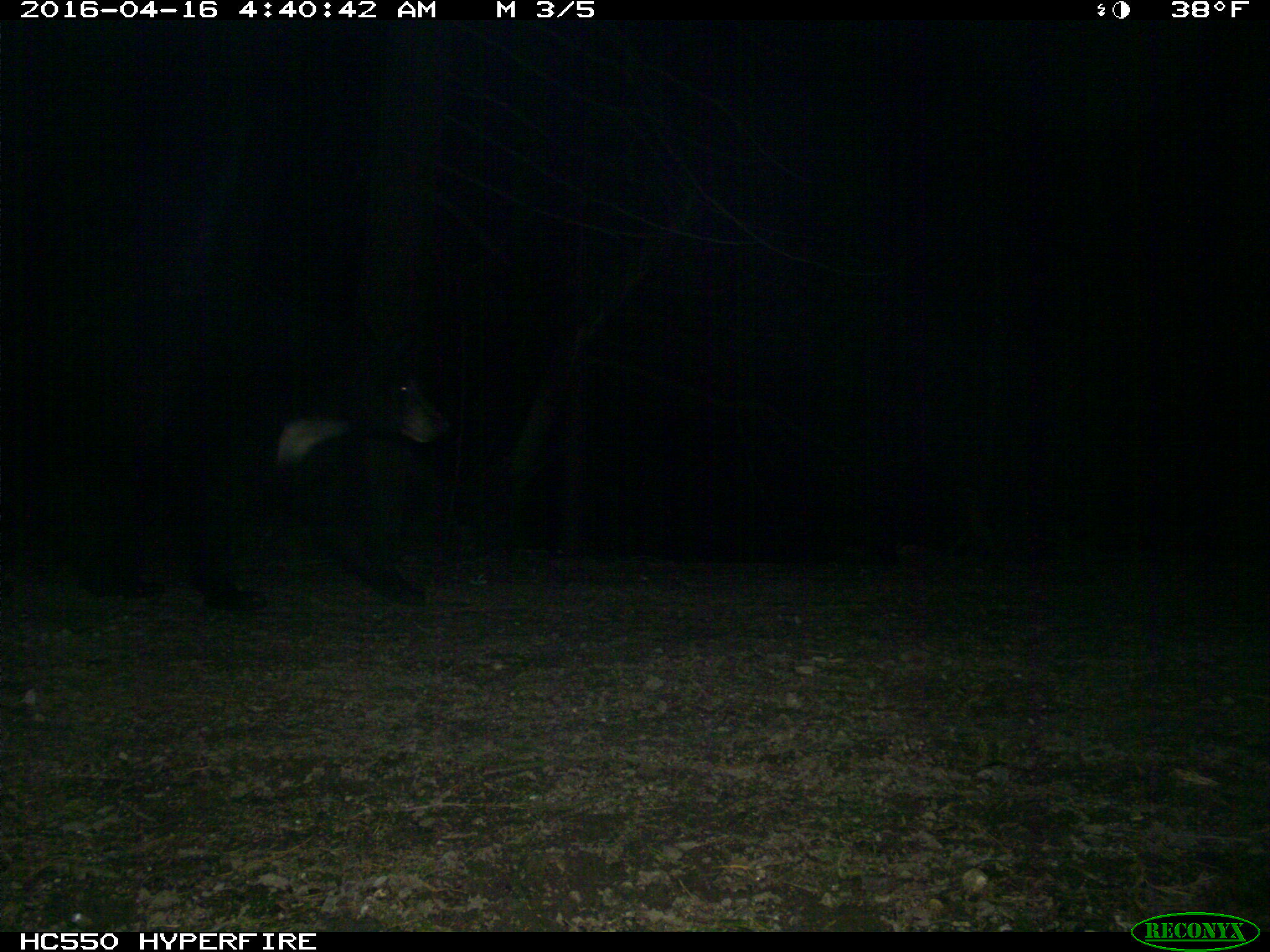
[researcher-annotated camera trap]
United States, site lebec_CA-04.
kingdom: Animalia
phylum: Chordata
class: Mammalia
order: Carnivora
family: Ursidae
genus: Ursus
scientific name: Ursus americanus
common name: american black bear